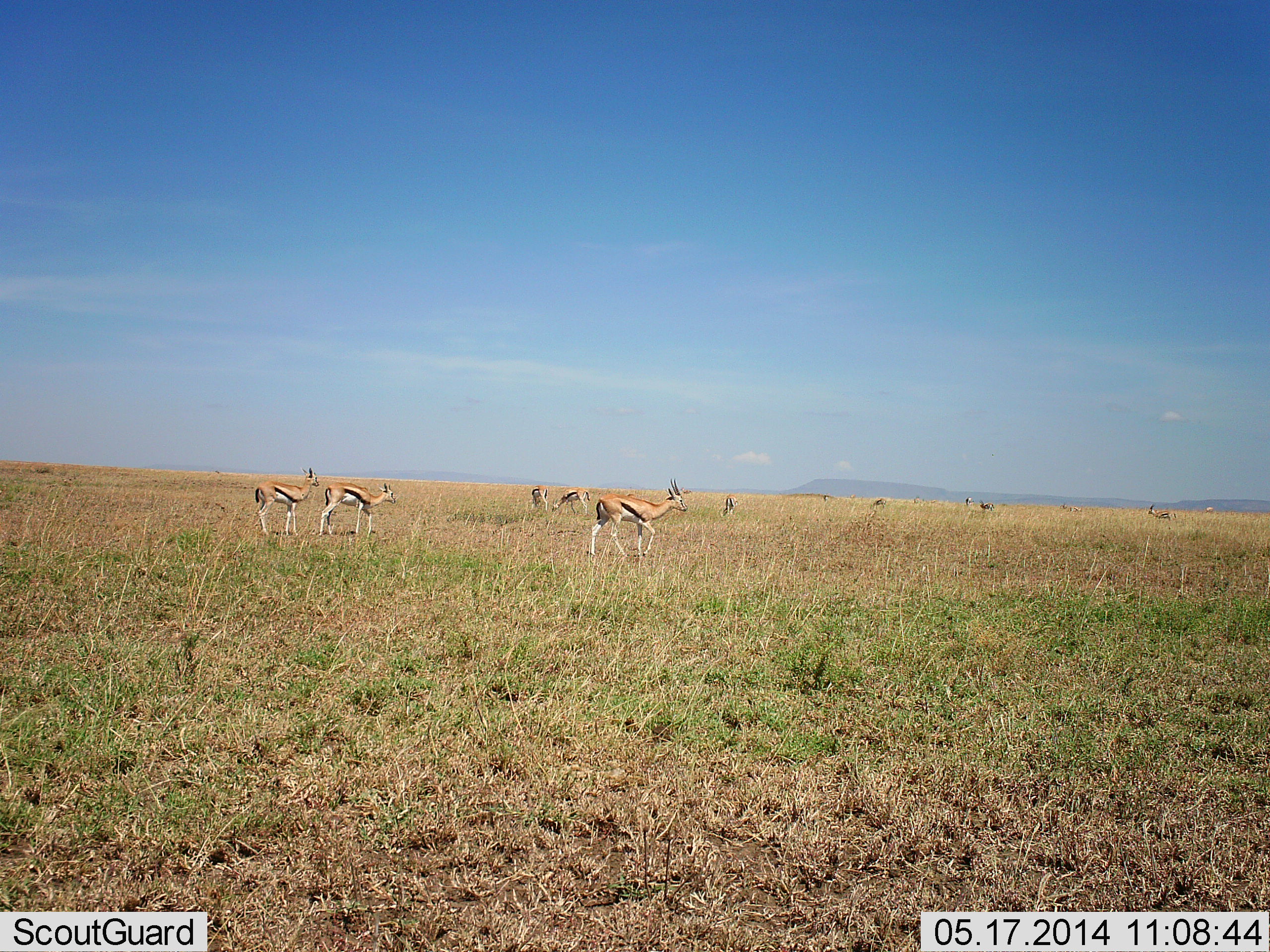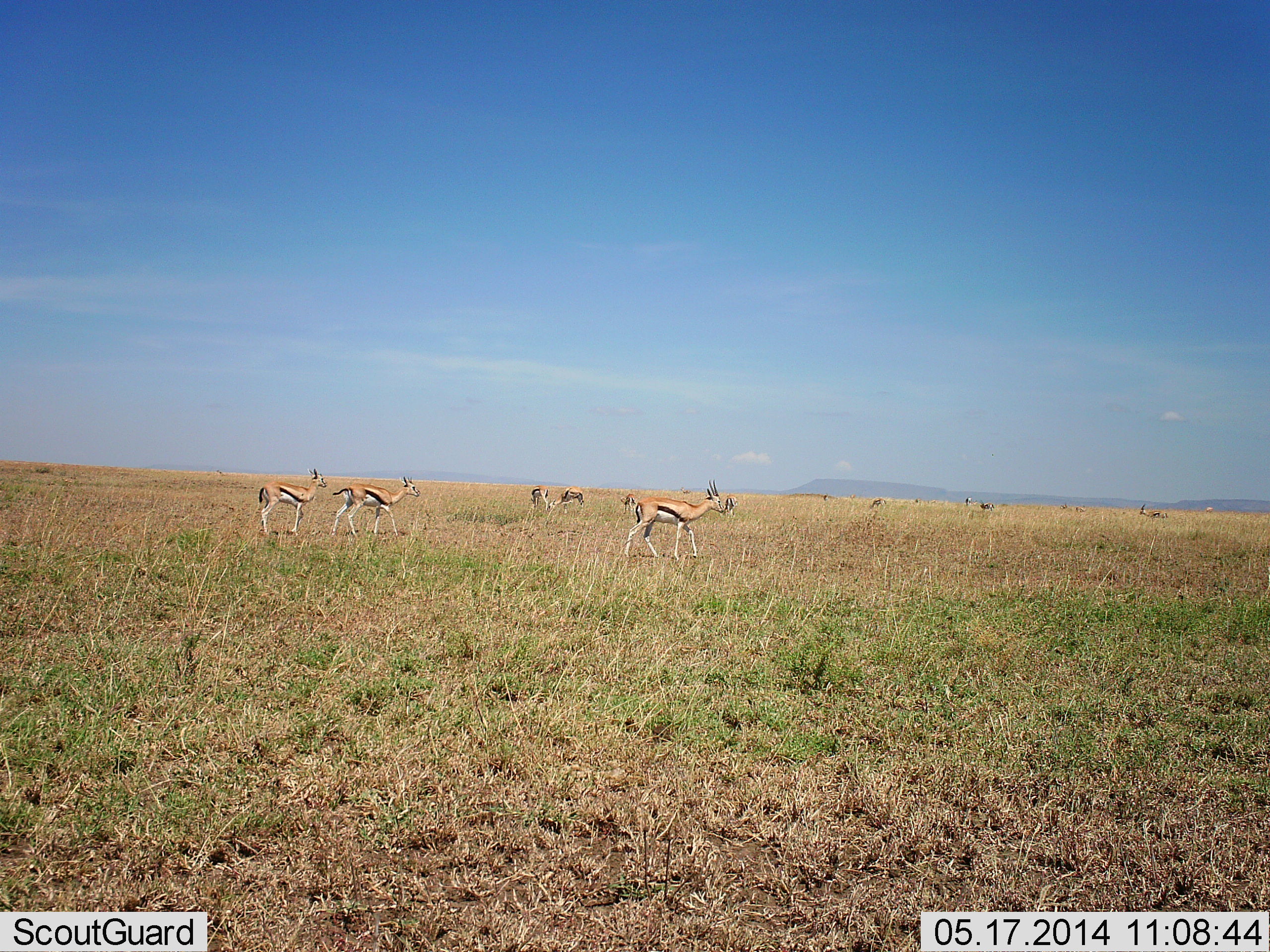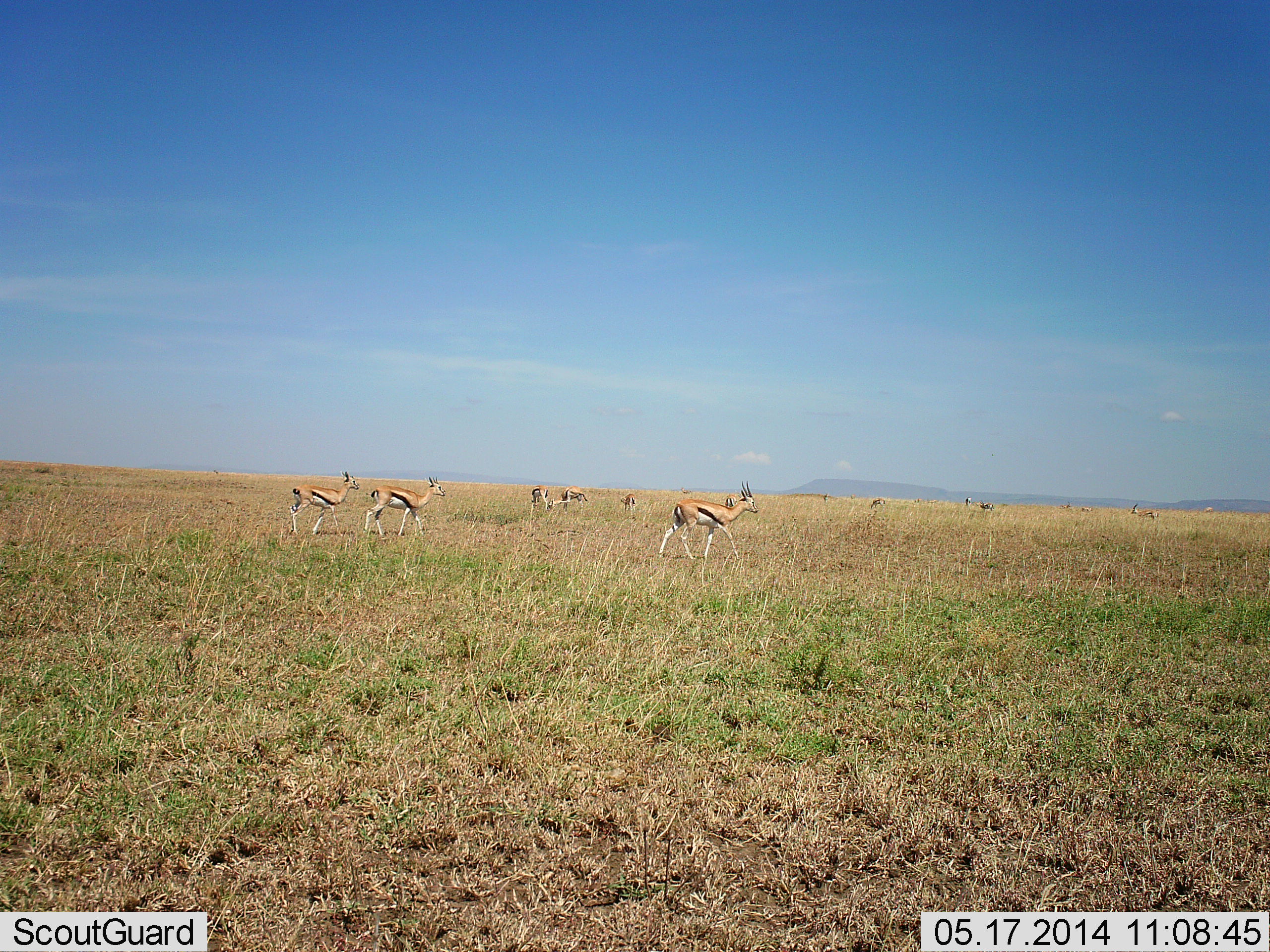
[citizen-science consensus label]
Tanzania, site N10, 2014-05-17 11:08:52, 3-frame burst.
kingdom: Animalia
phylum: Chordata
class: Mammalia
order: Artiodactyla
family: Bovidae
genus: Eudorcas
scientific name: Eudorcas thomsonii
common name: thomson's gazelle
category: gazellethomsons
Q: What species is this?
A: Gazellethomsons (thomson's gazelle) (Eudorcas thomsonii).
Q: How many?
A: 9.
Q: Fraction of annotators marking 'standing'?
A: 30%.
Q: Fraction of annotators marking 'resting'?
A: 10%.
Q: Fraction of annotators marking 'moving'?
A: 100%.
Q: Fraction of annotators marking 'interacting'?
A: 0%.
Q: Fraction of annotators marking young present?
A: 0%.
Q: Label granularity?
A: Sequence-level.